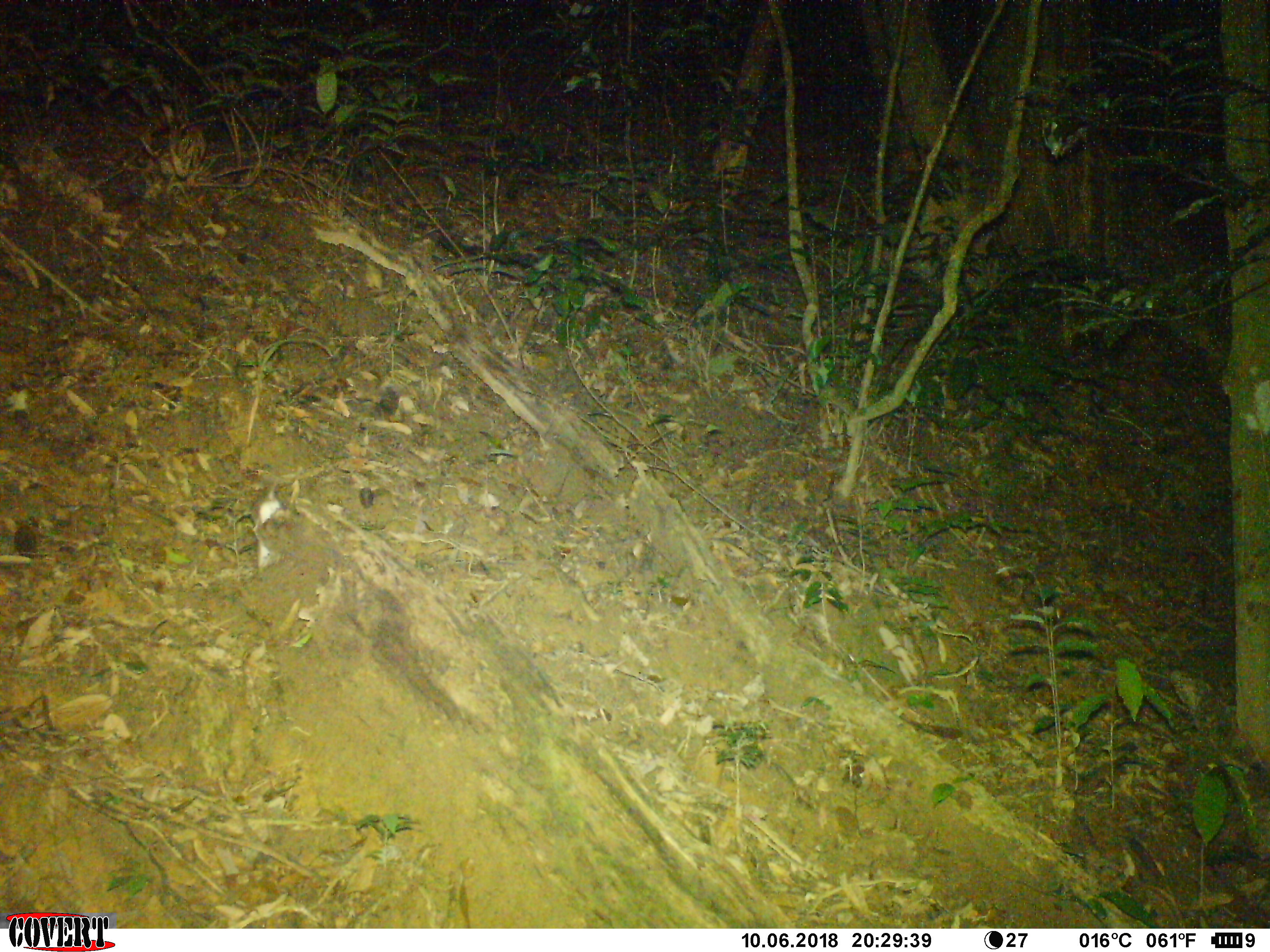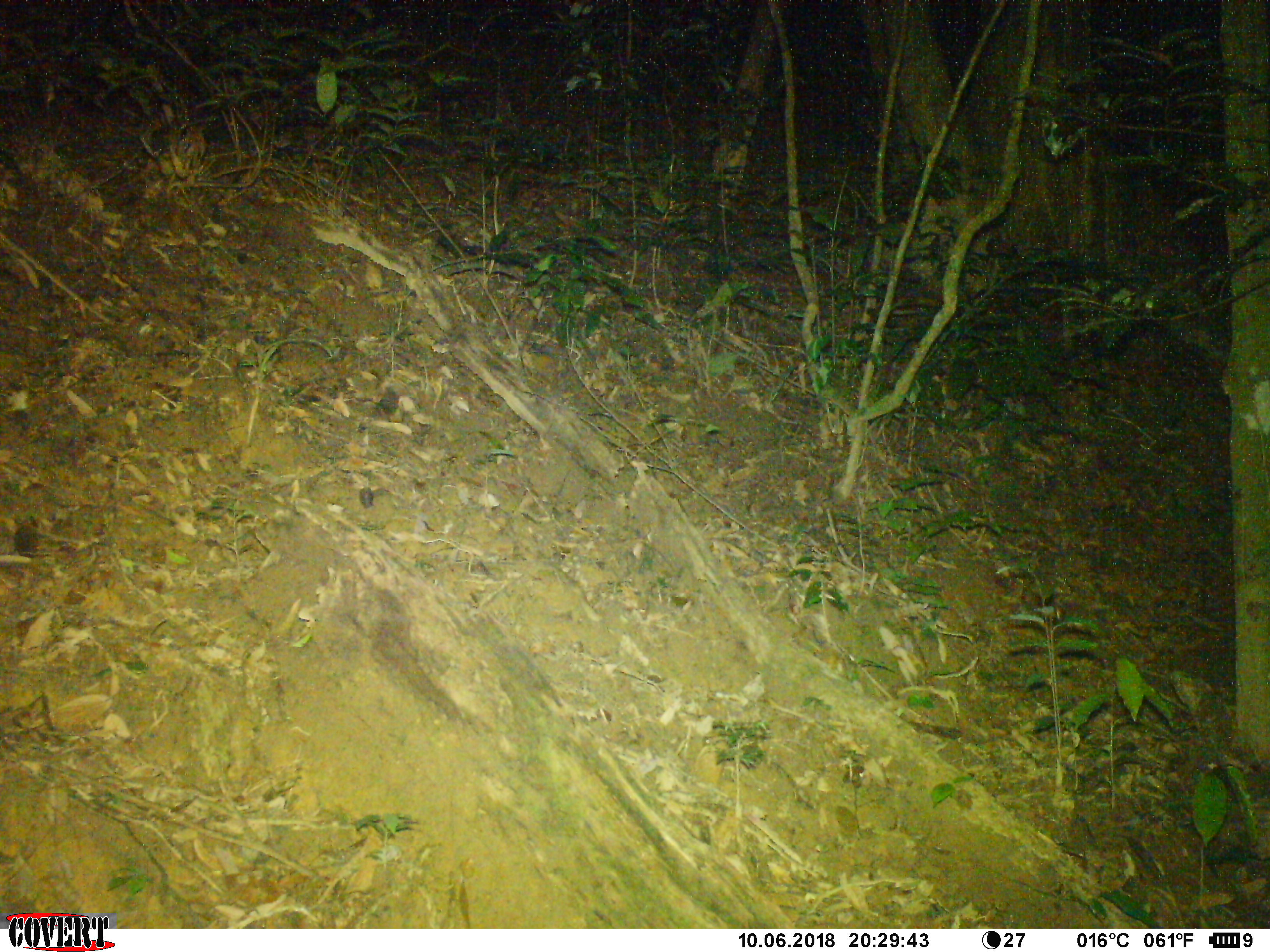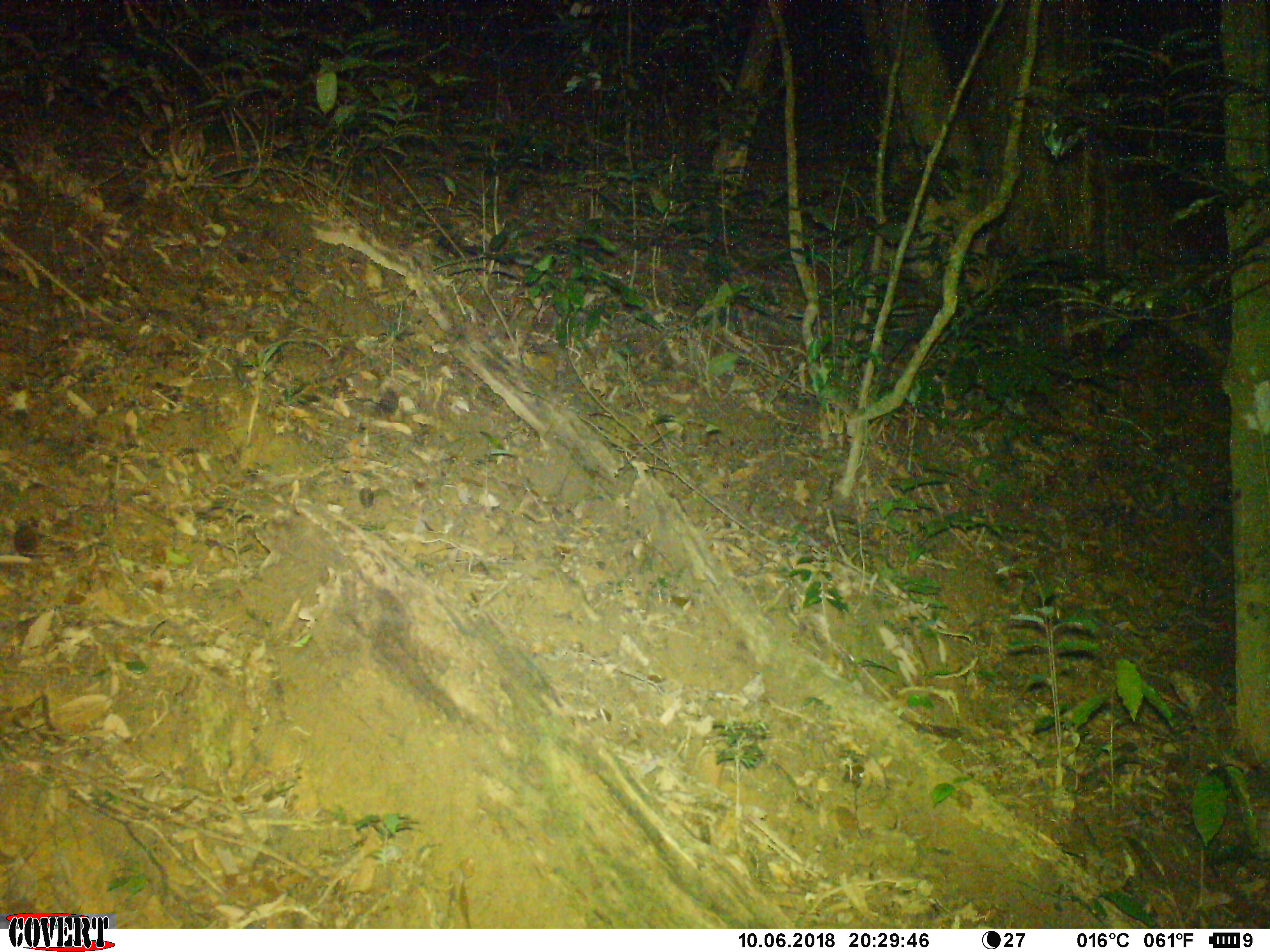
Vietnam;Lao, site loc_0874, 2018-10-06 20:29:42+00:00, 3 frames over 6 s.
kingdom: Animalia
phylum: Chordata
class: Mammalia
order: Rodentia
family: Muridae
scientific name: Muridae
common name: old-world mice and rats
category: unidentified murid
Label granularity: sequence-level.